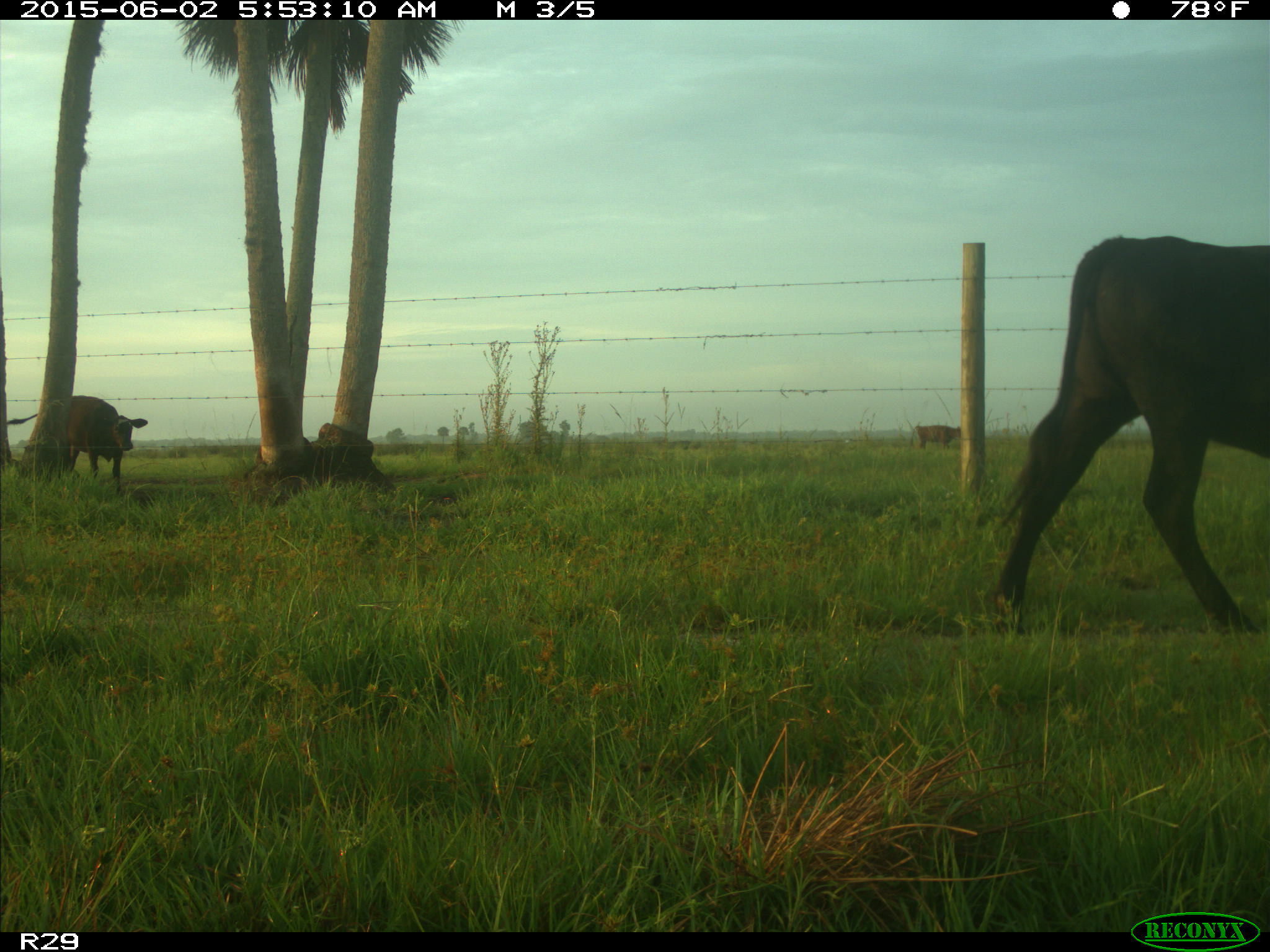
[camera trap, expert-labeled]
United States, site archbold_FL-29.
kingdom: Animalia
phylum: Chordata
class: Mammalia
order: Artiodactyla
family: Bovidae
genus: Bos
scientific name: Bos taurus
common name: domestic cow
Bos taurus (domestic cow).